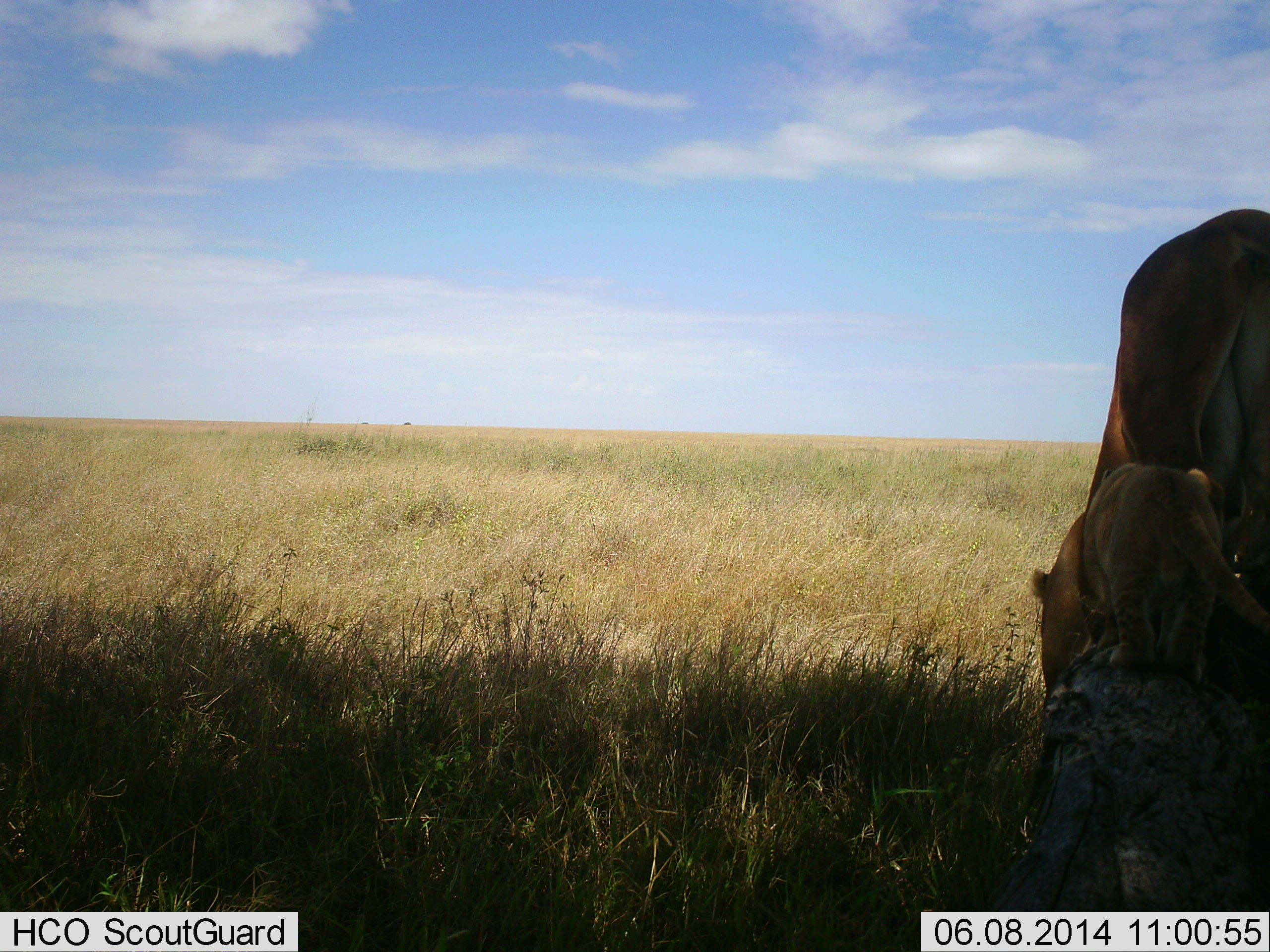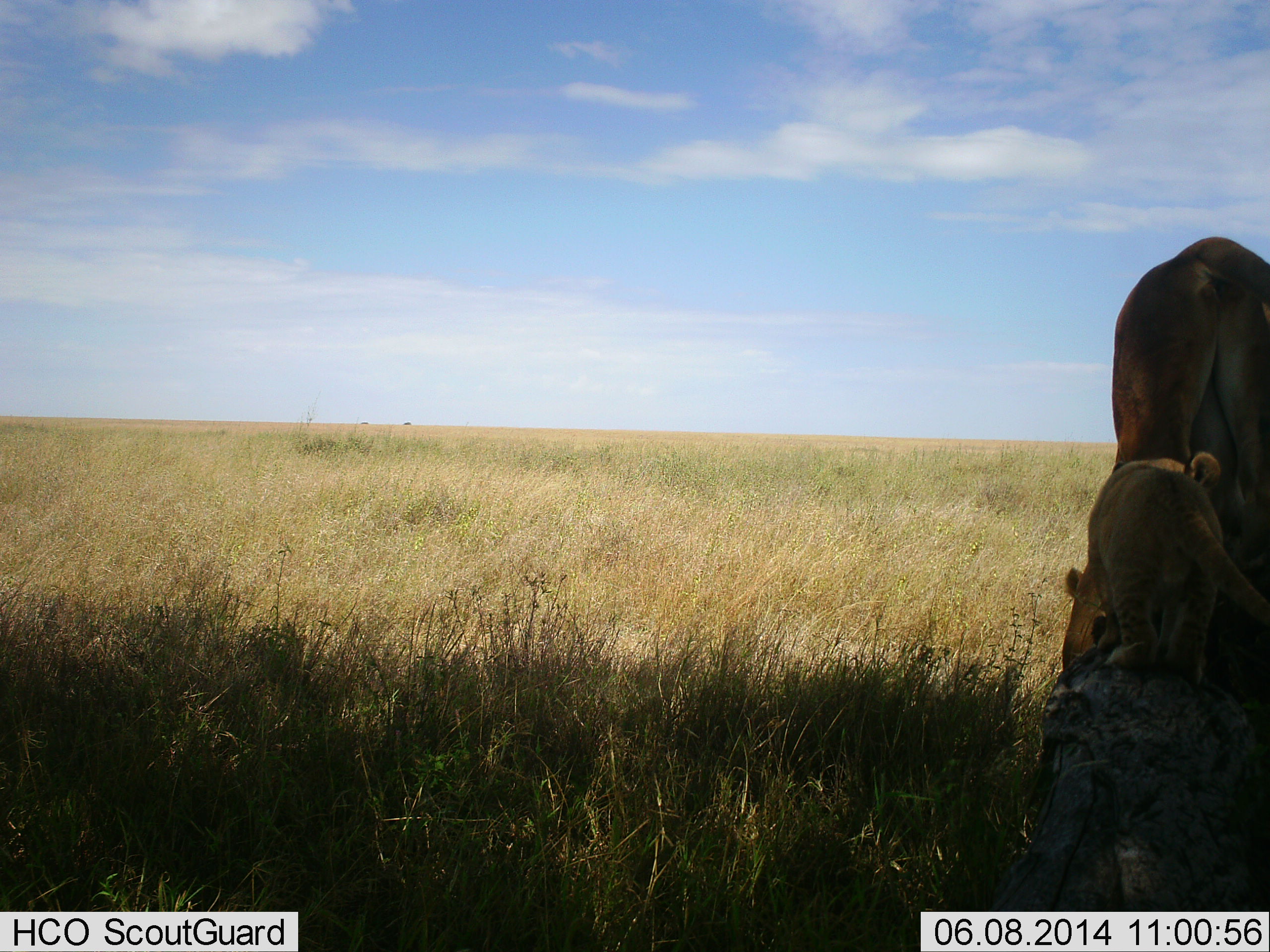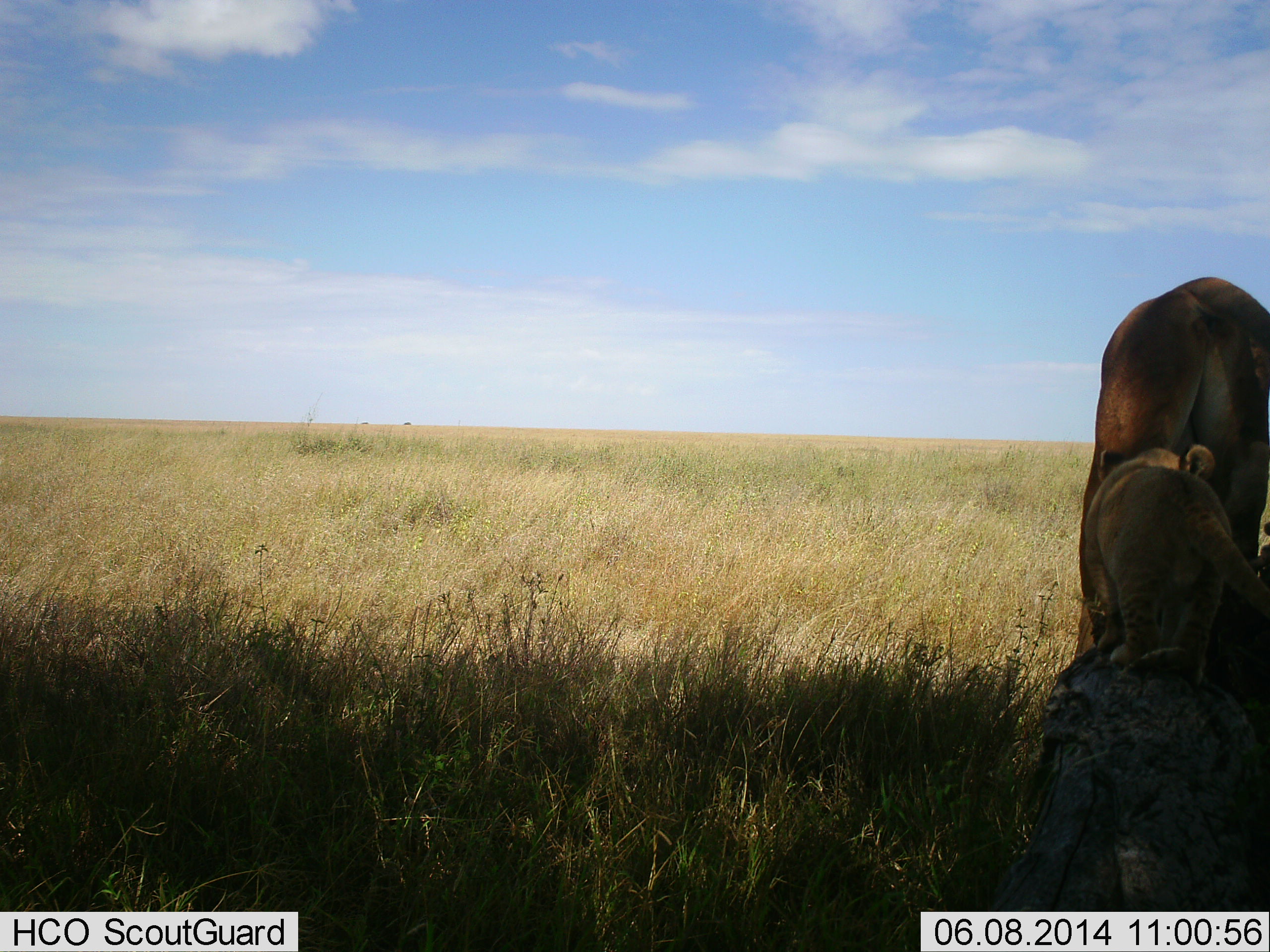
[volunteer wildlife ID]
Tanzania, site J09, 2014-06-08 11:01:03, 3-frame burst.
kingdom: Animalia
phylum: Chordata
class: Mammalia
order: Carnivora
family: Felidae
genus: Panthera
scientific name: Panthera leo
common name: lion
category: lionfemale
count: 2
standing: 30%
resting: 0%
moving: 70%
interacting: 20%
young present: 80%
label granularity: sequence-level